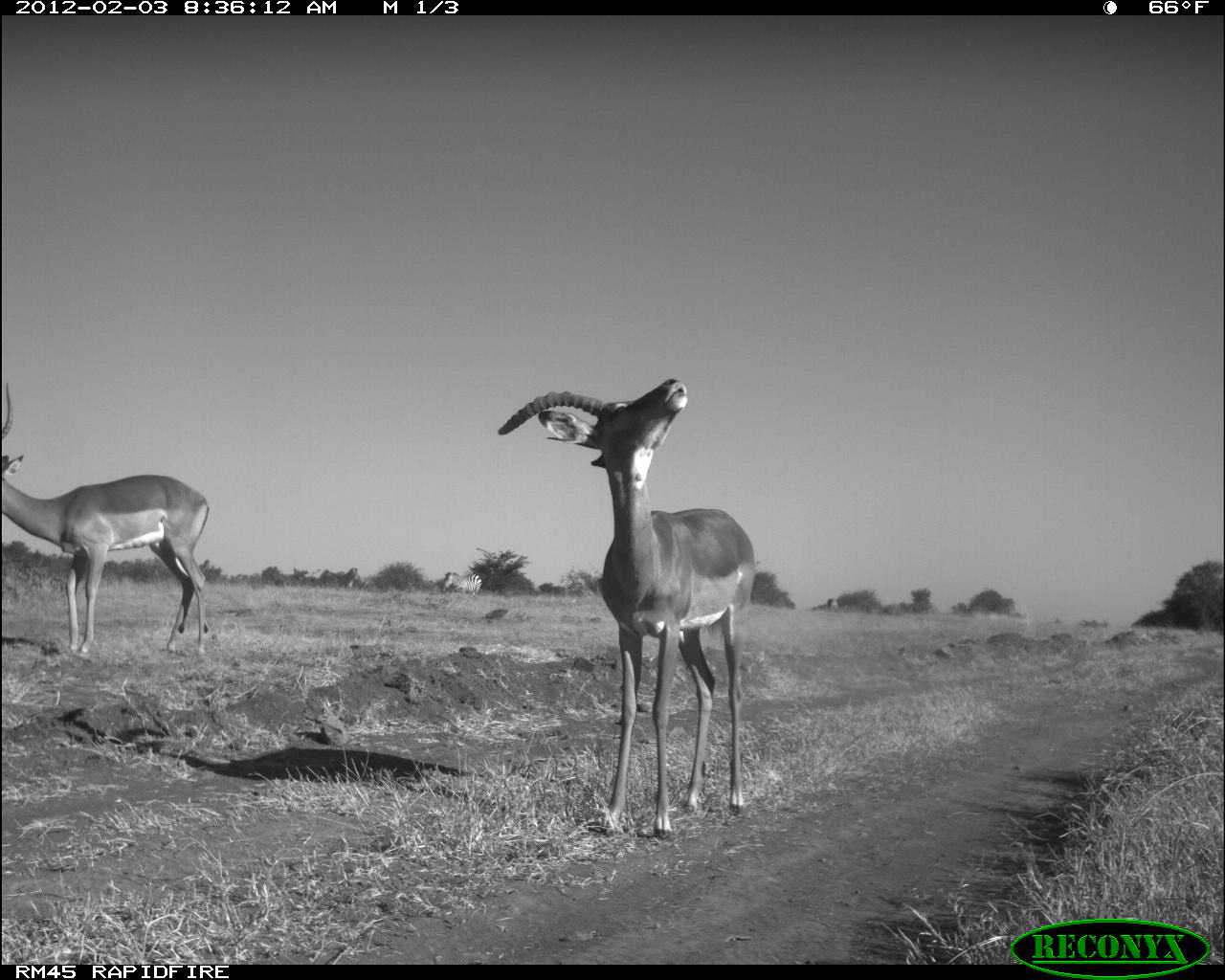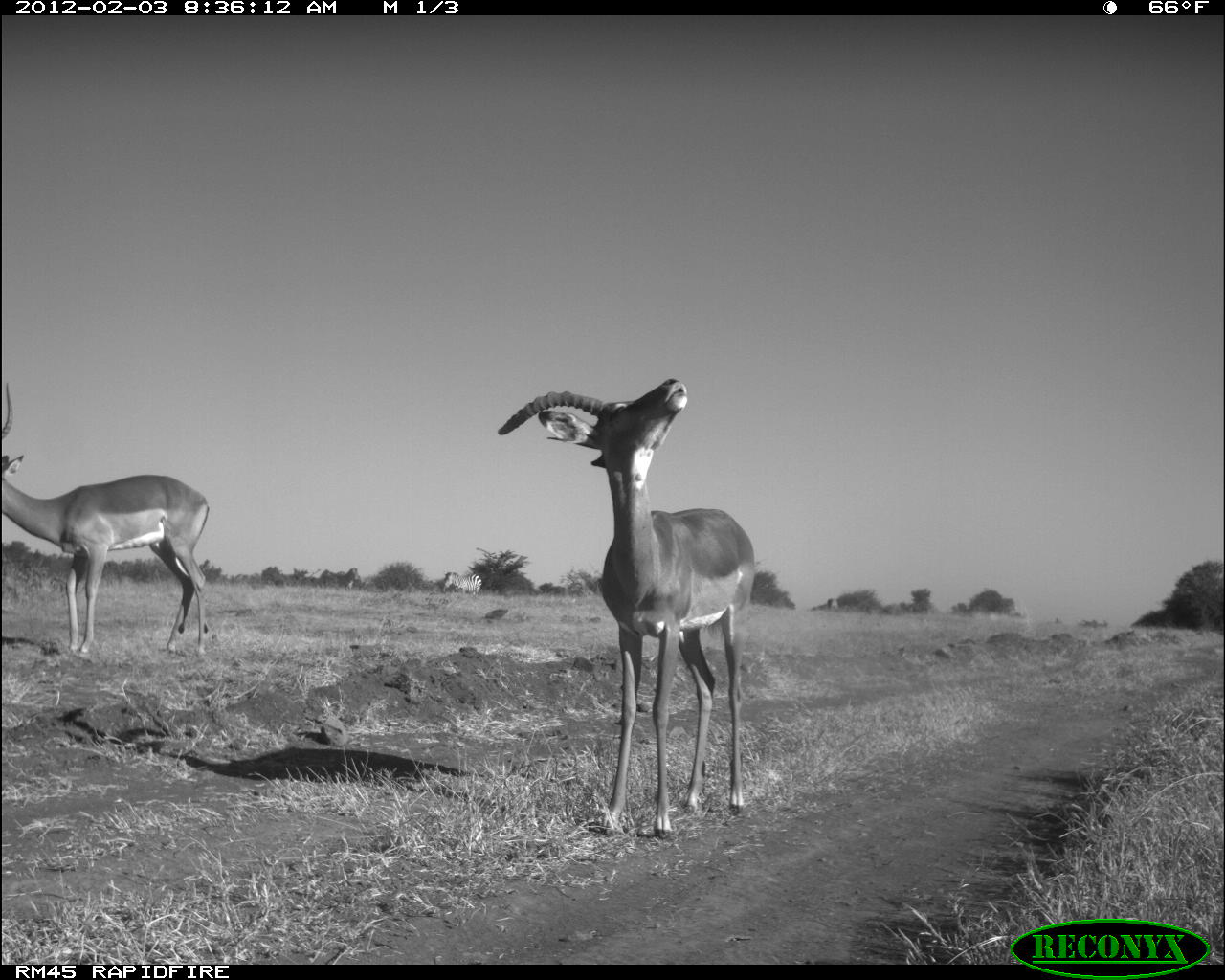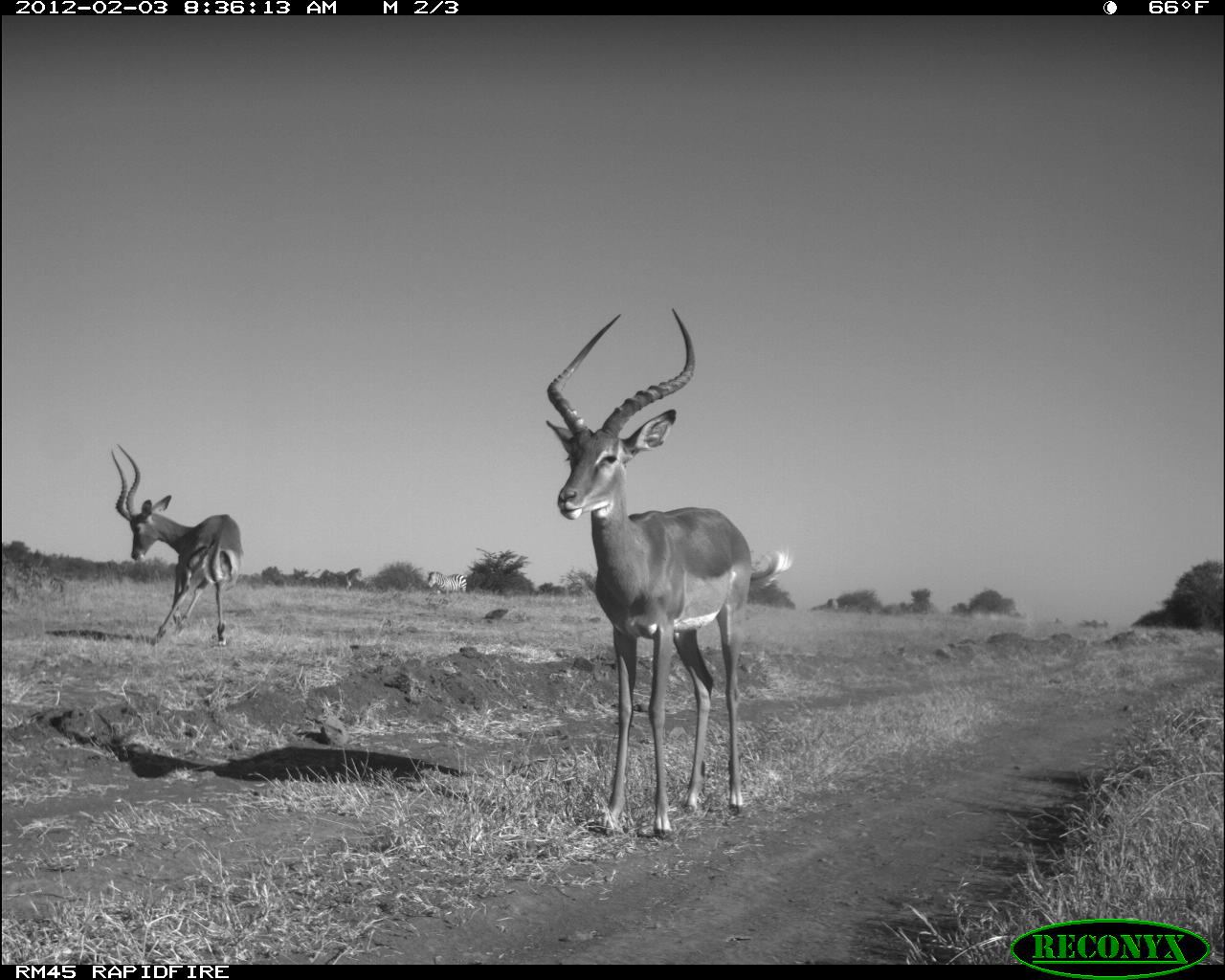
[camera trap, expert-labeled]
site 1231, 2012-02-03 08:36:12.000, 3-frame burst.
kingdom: Animalia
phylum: Chordata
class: Mammalia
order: Artiodactyla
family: Bovidae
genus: Aepyceros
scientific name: Aepyceros melampus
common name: impala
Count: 2.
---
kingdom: Animalia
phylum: Chordata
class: Mammalia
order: Perissodactyla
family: Equidae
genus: Equus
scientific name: Equus quagga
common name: plains zebra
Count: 1.